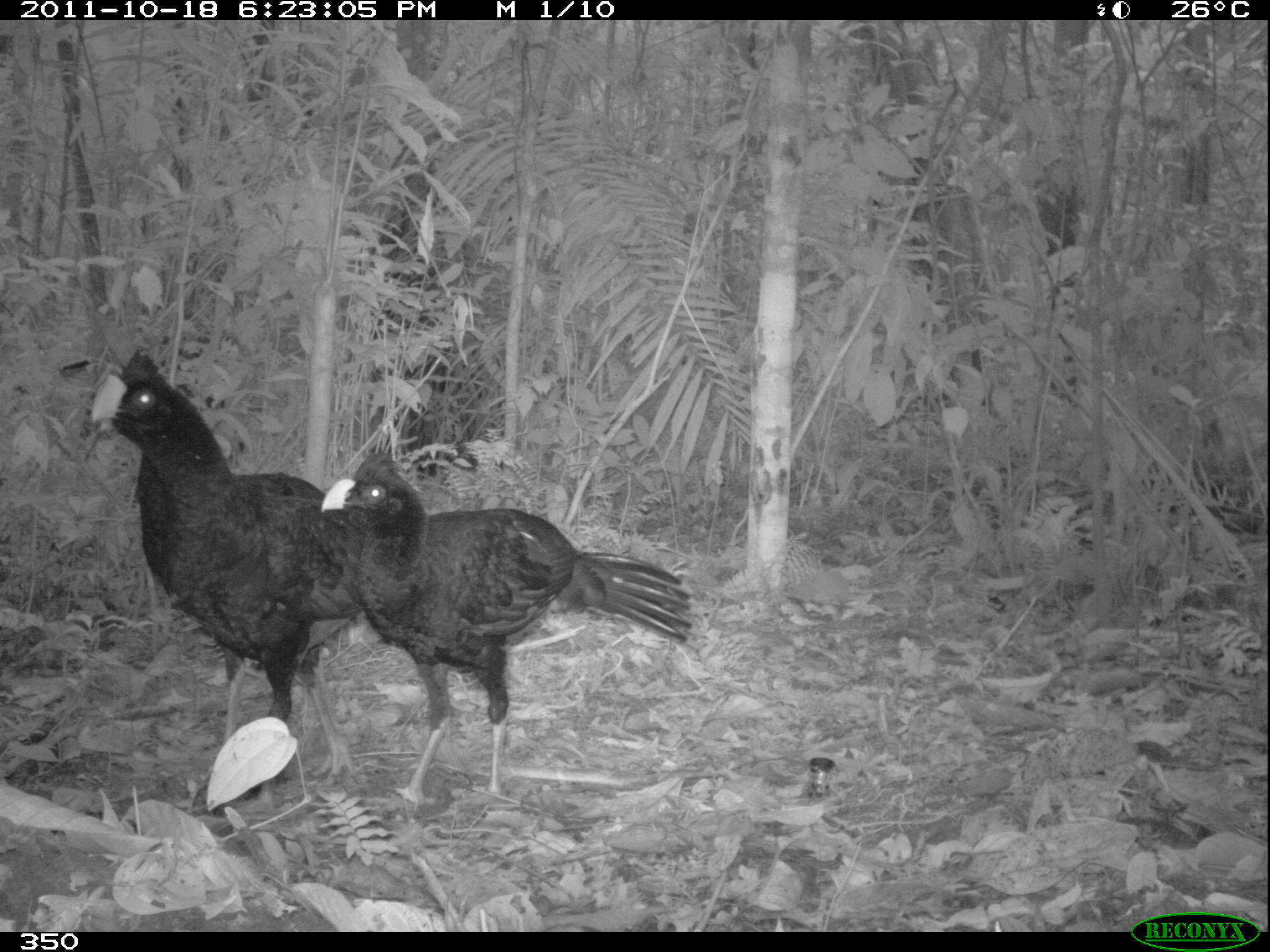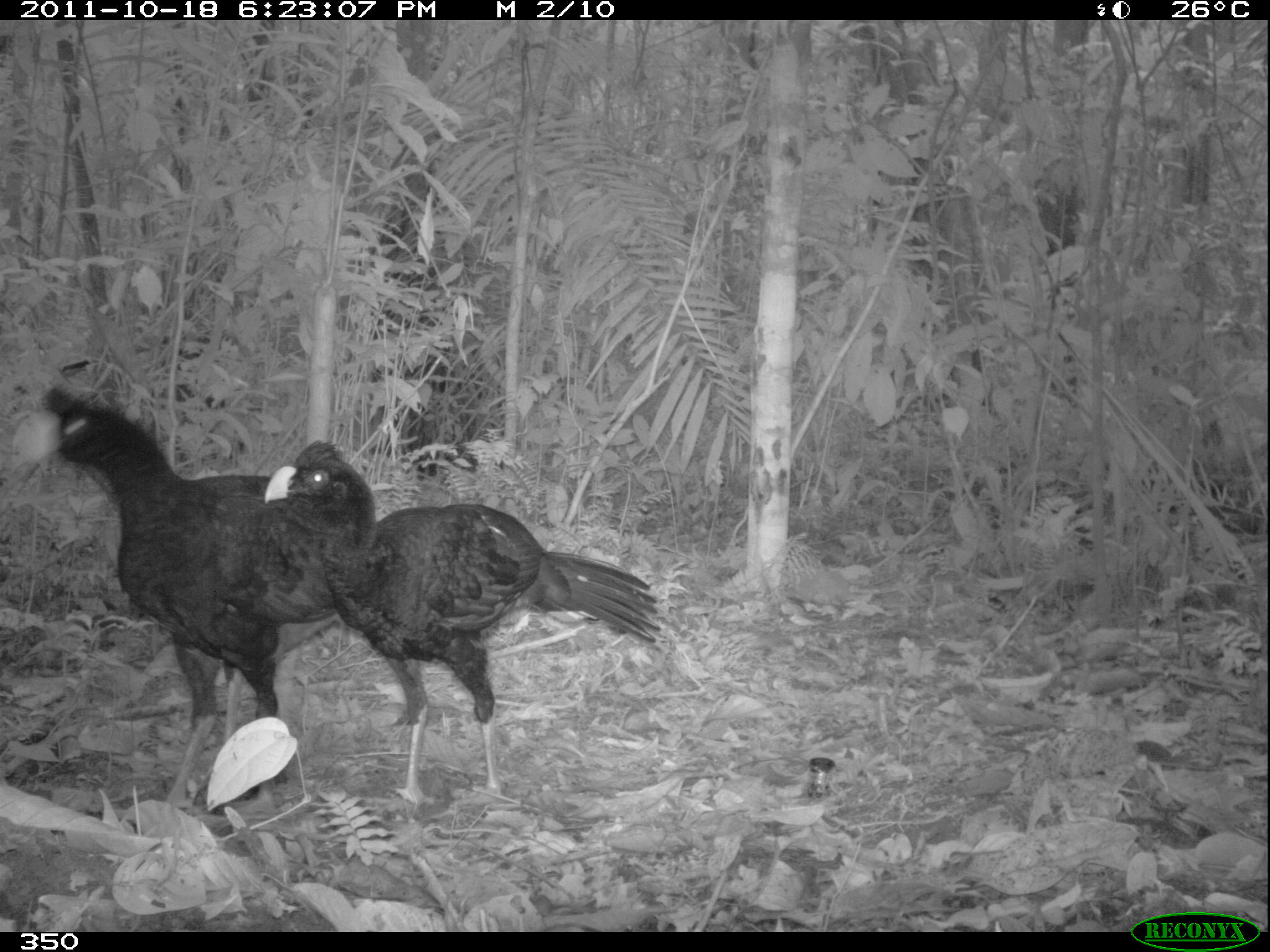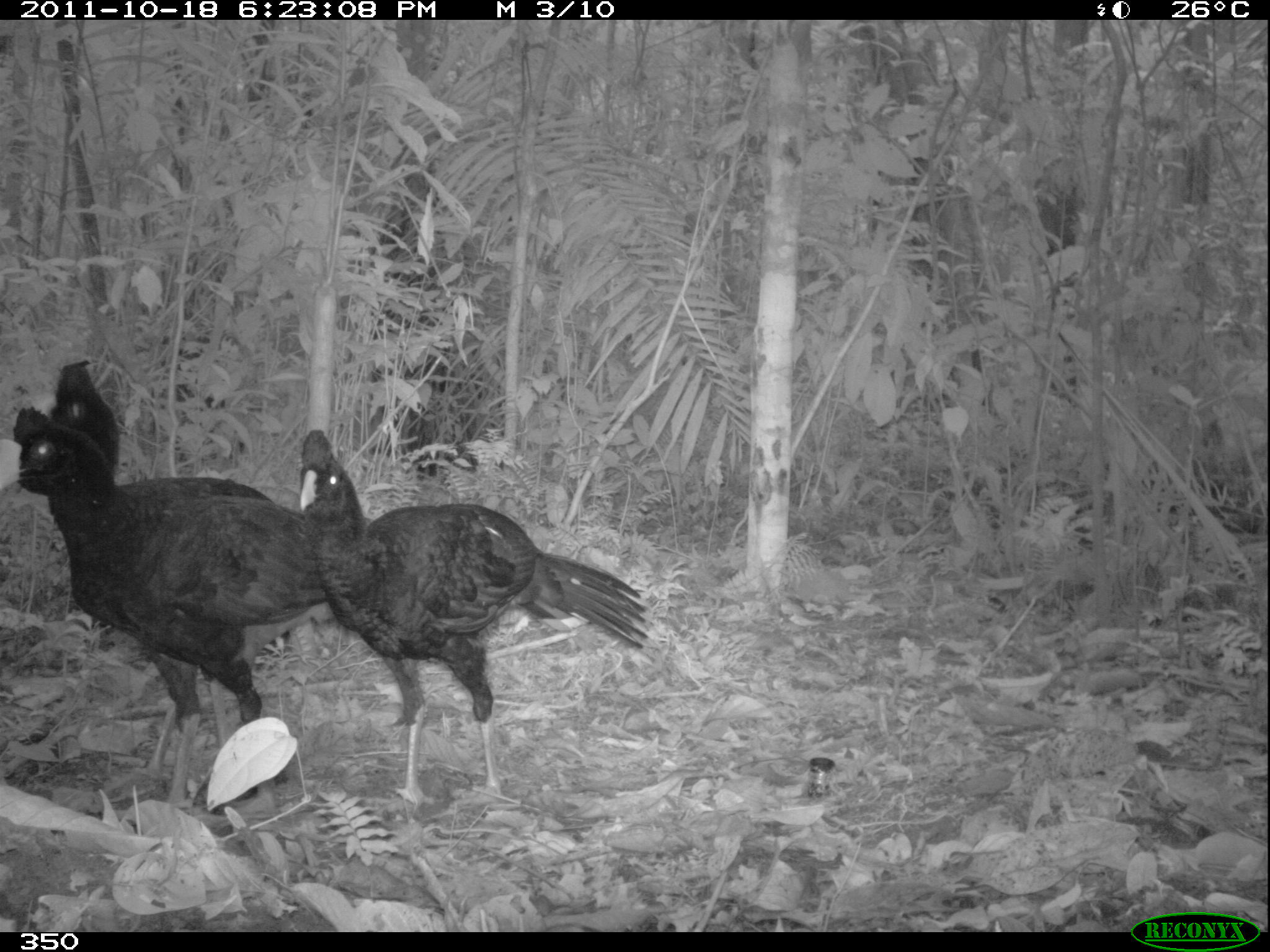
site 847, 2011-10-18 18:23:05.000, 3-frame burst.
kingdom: Animalia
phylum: Chordata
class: Aves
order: Galliformes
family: Cracidae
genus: Mitu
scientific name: Mitu tuberosum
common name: razor-billed curassow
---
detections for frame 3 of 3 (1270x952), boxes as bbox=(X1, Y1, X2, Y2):
mitu tuberosum: bbox=(298, 426, 654, 808); bbox=(1, 403, 330, 811); bbox=(26, 357, 313, 782)